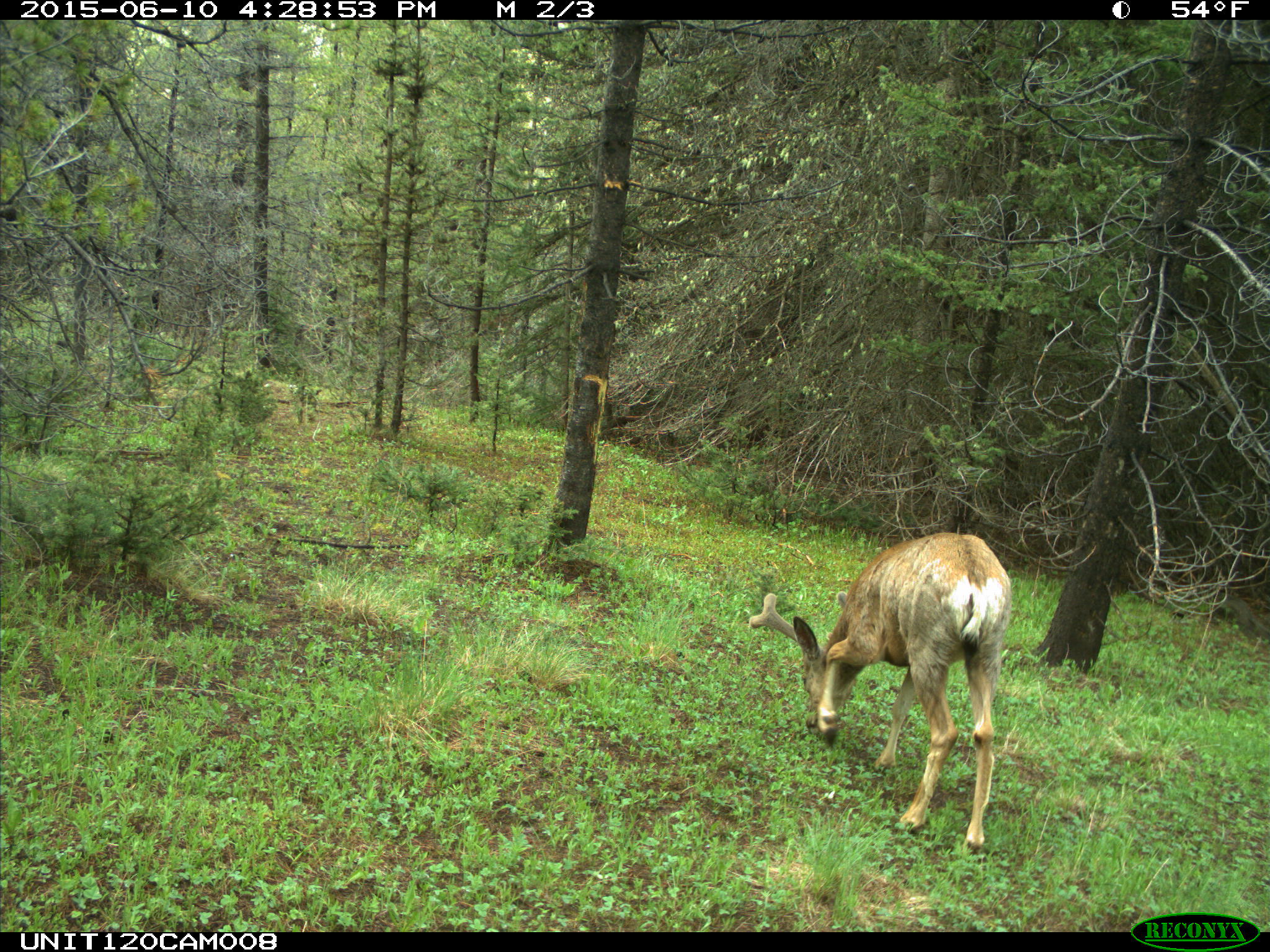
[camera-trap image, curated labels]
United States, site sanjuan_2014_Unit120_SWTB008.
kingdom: Animalia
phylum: Chordata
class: Mammalia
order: Artiodactyla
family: Cervidae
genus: Odocoileus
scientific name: Odocoileus hemionus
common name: mule deer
Odocoileus hemionus (mule deer).